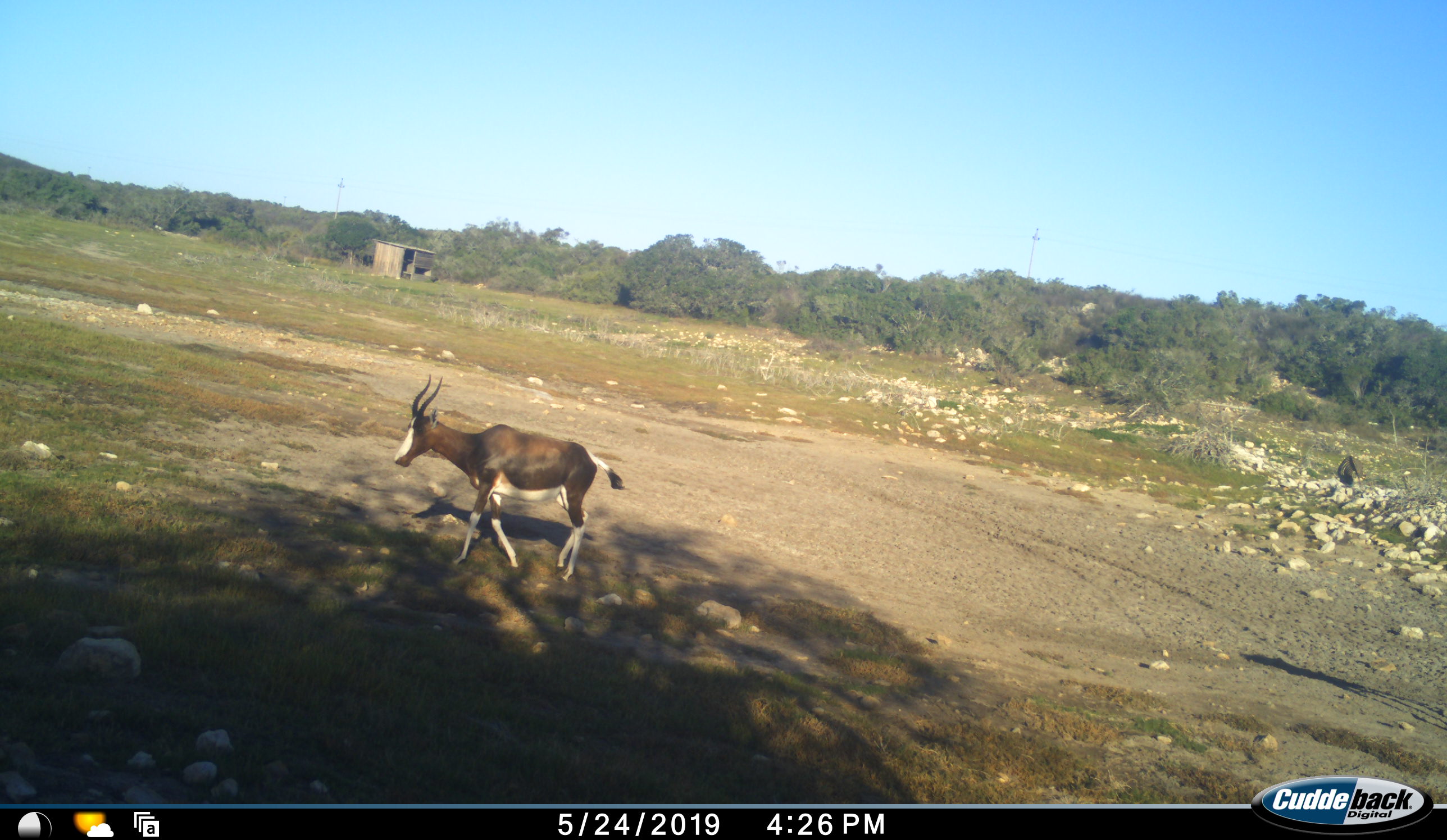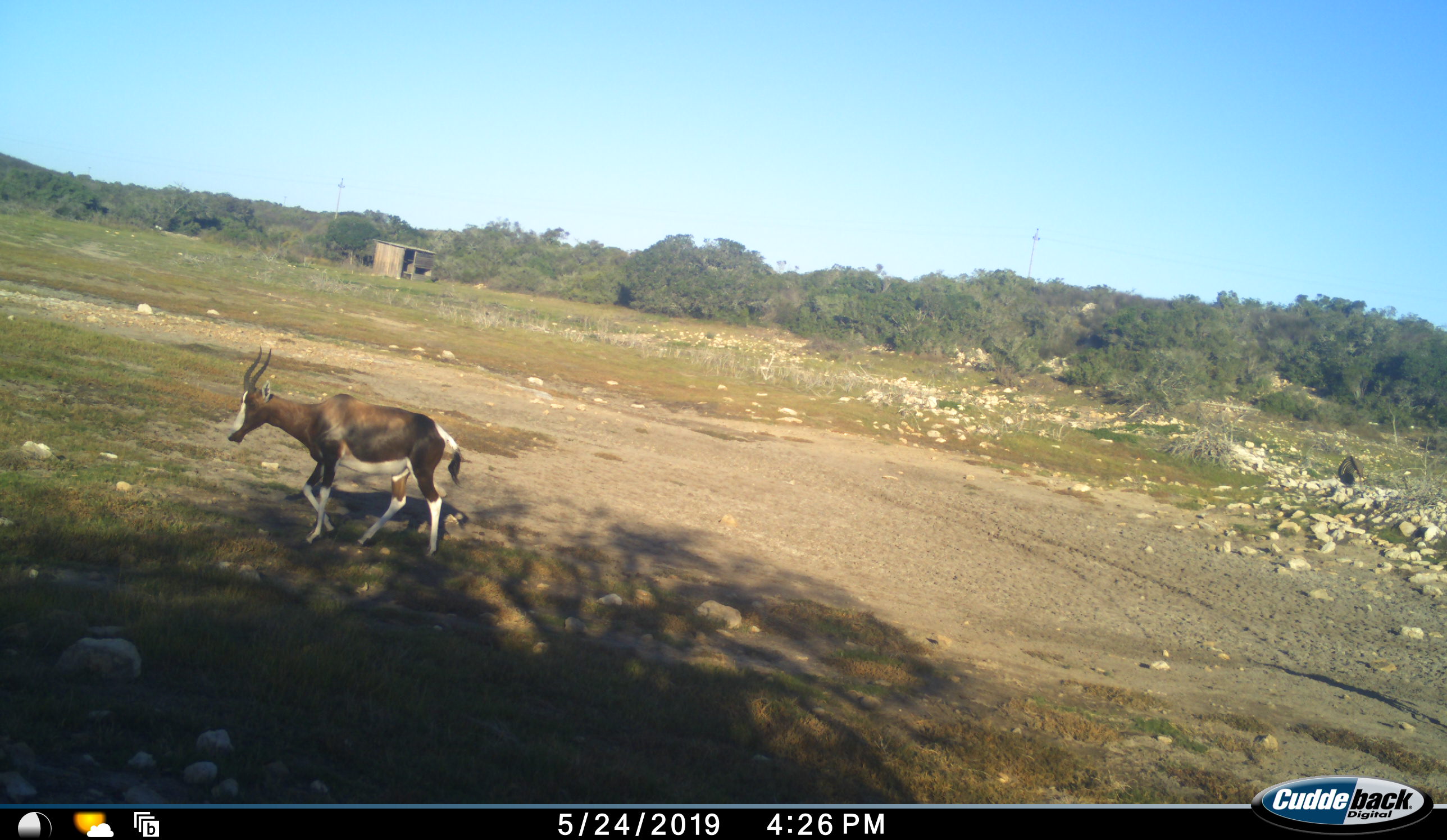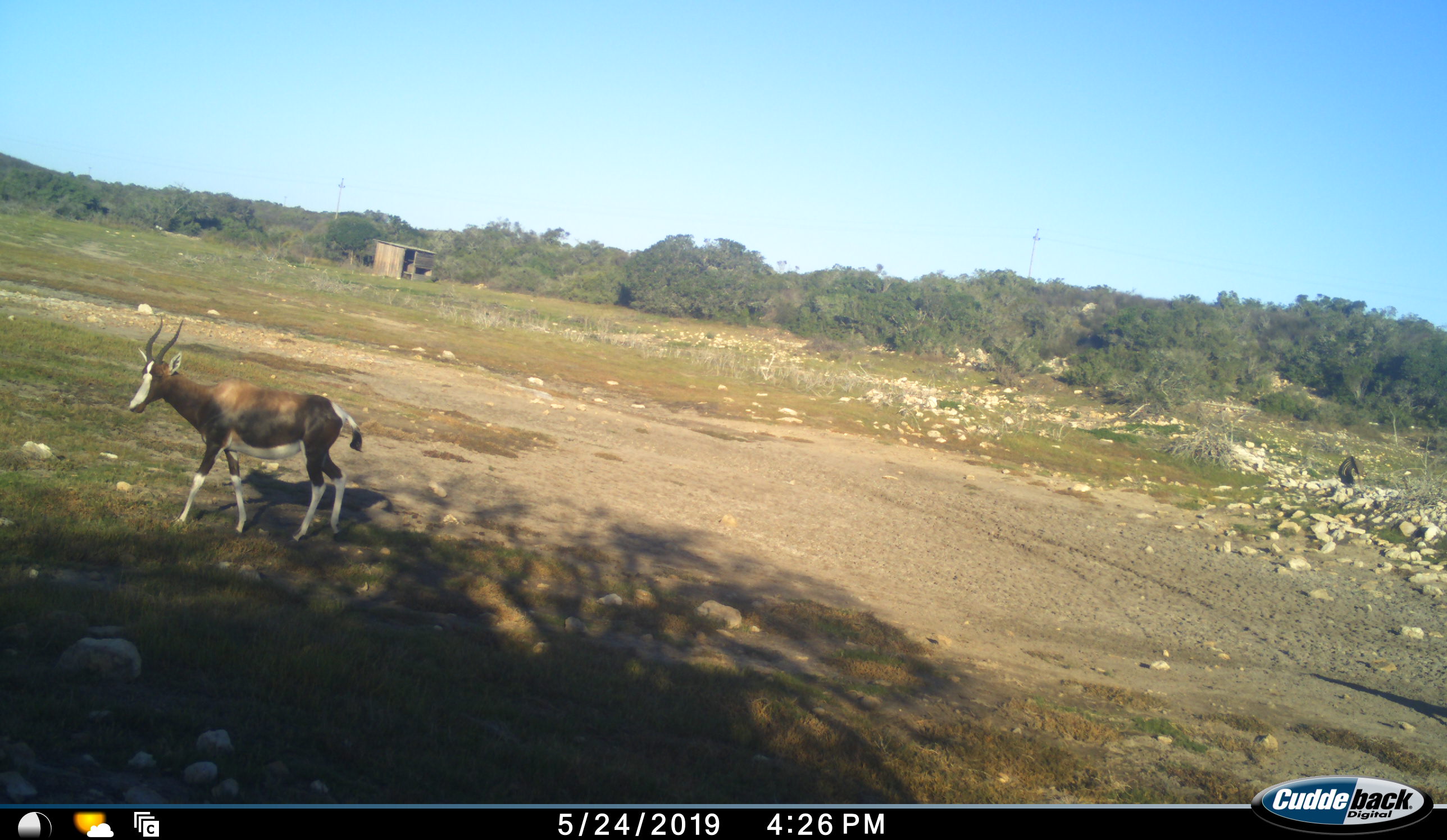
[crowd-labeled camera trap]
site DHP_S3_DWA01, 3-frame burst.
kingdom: Animalia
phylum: Chordata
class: Mammalia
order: Artiodactyla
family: Bovidae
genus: Damaliscus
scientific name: Damaliscus pygargus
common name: bontebok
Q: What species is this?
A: Bontebok (Damaliscus pygargus).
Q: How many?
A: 1.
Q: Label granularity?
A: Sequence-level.